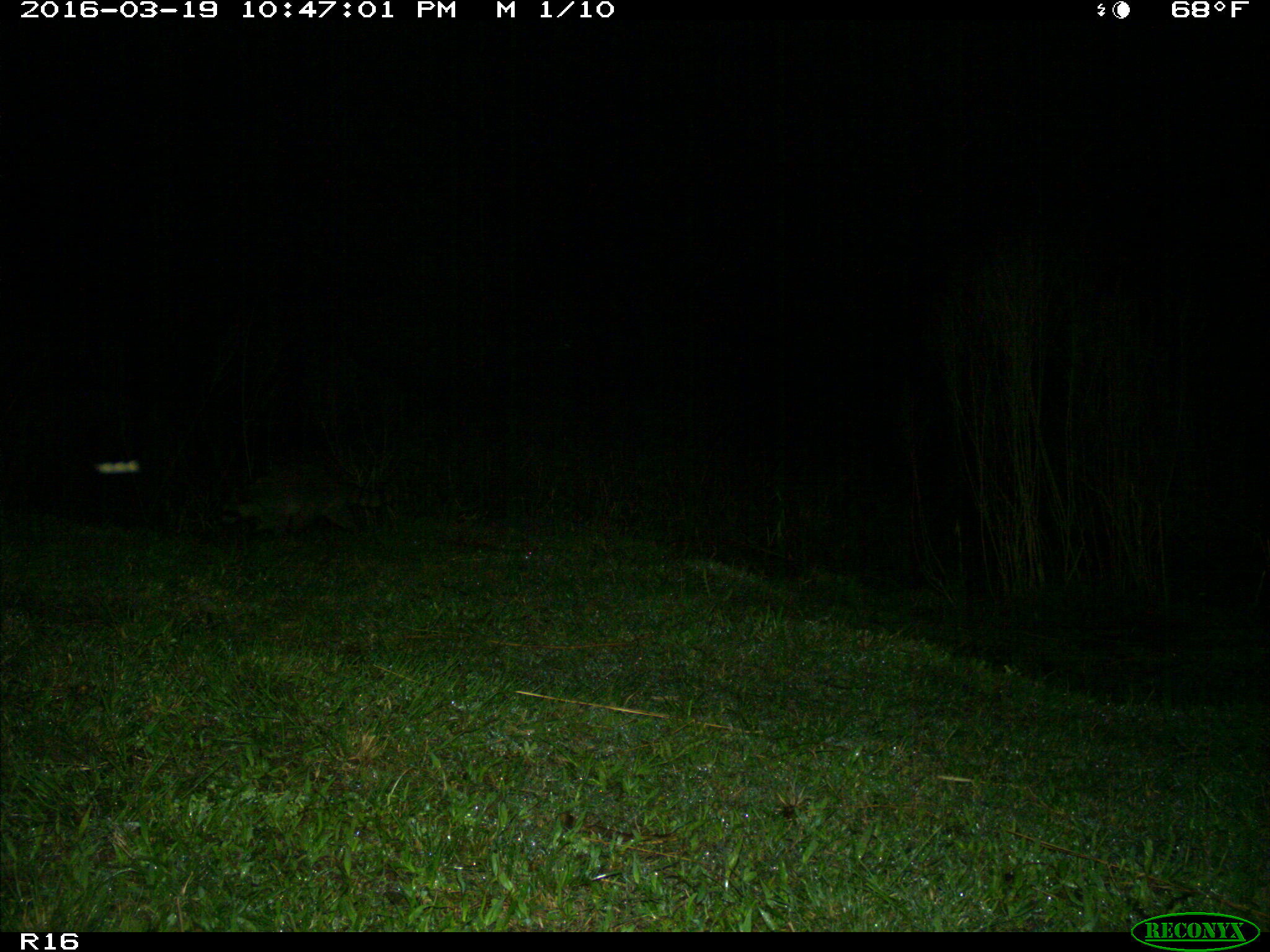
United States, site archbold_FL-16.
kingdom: Animalia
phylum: Chordata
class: Mammalia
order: Carnivora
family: Procyonidae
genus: Procyon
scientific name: Procyon lotor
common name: common raccoon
Procyon lotor (common raccoon).